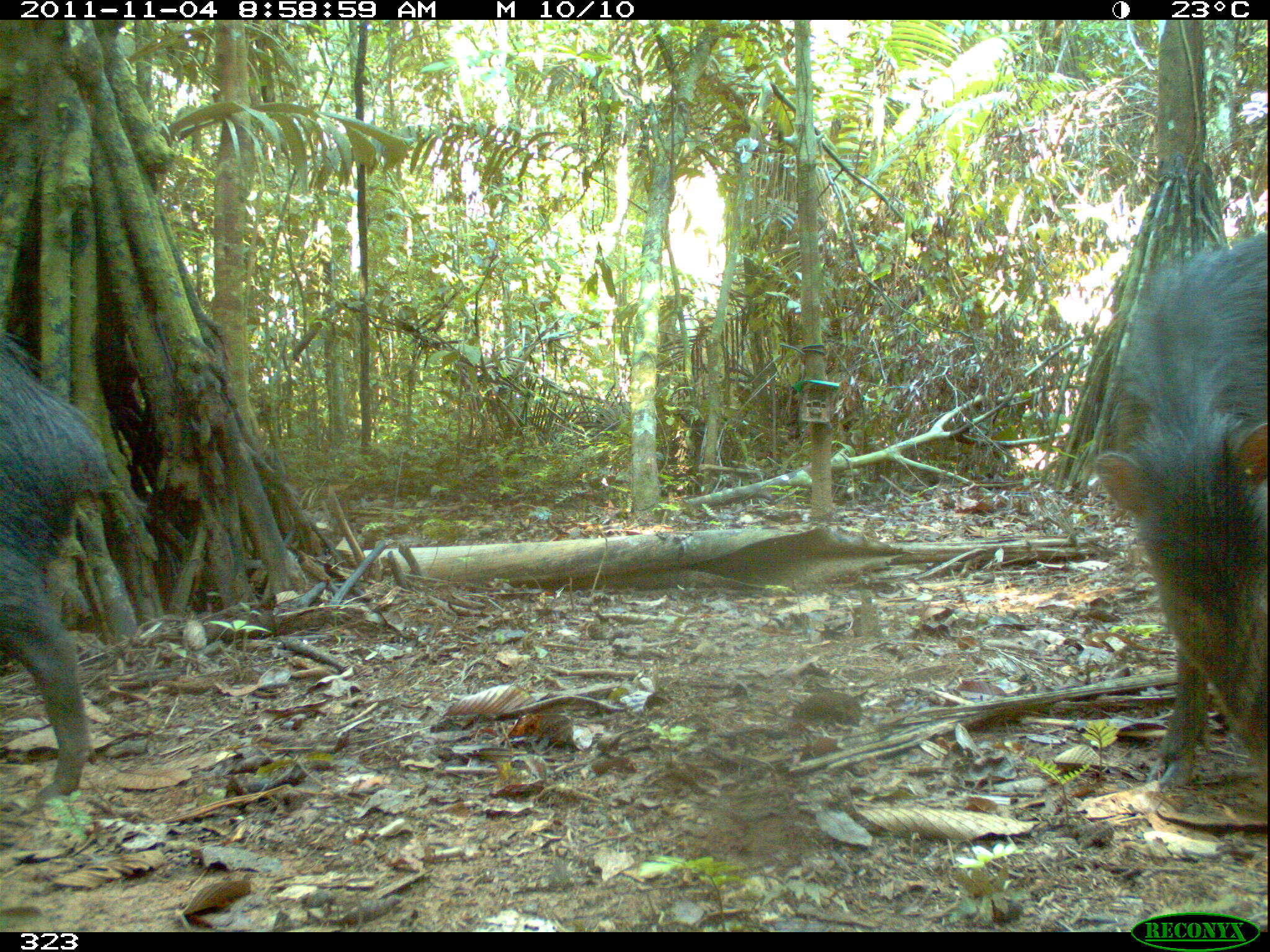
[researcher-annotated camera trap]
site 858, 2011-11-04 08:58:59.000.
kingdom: Animalia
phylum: Chordata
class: Mammalia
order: Artiodactyla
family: Tayassuidae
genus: Tayassu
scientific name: Tayassu pecari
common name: white-lipped peccary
Tayassu pecari (white-lipped peccary).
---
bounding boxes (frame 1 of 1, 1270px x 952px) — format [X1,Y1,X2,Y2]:
tayassu pecari: [1088,220,1270,799]; [0,317,126,806]